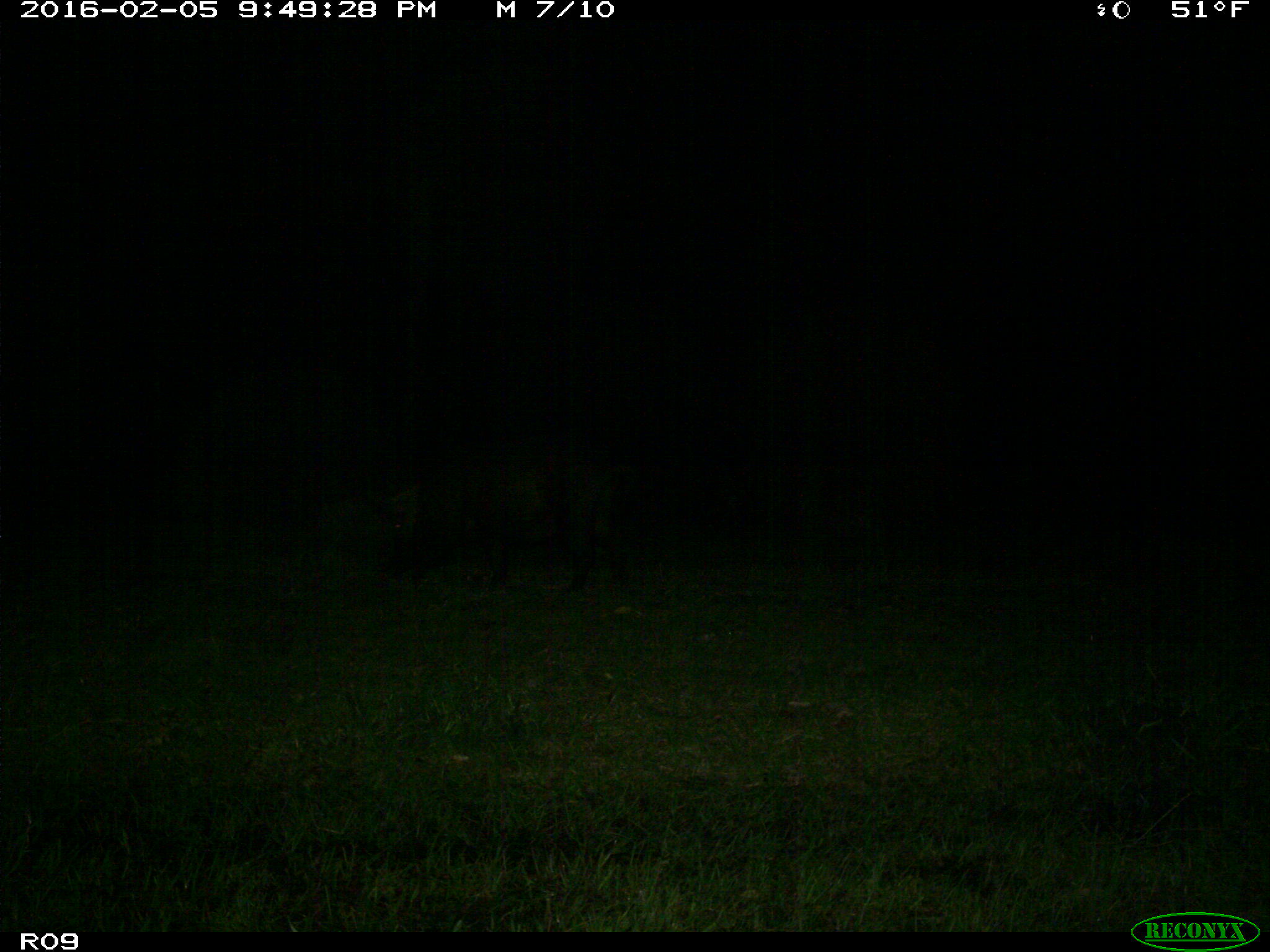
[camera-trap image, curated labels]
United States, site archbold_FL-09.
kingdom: Animalia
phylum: Chordata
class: Mammalia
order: Artiodactyla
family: Suidae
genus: Sus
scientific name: Sus scrofa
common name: wild boar